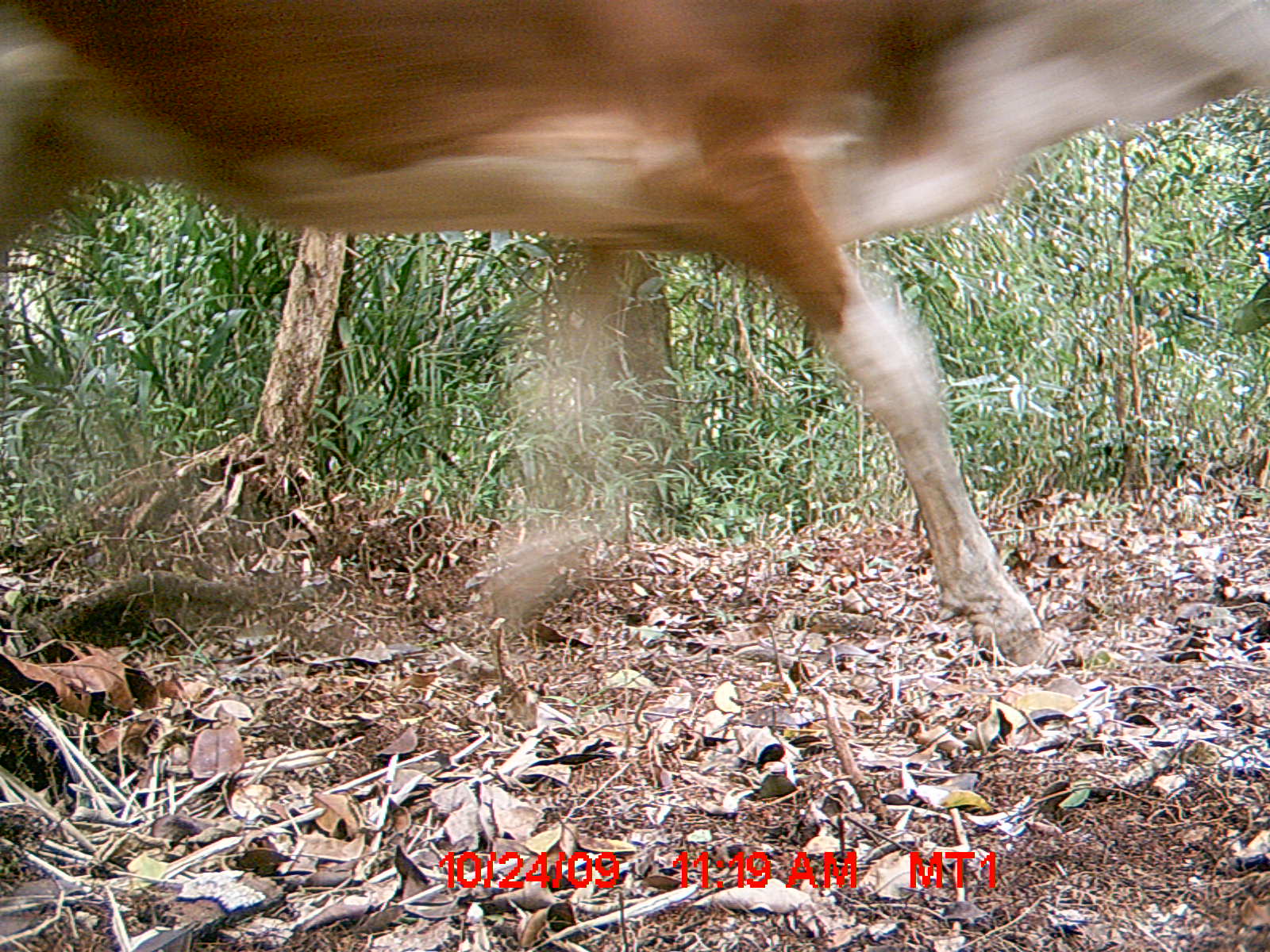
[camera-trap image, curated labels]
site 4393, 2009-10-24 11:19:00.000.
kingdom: Animalia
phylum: Chordata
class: Mammalia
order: Artiodactyla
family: Bovidae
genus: Bos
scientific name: Bos taurus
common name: domestic cattle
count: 1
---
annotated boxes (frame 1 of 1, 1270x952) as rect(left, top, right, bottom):
bos taurus: rect(0, 0, 1264, 661)